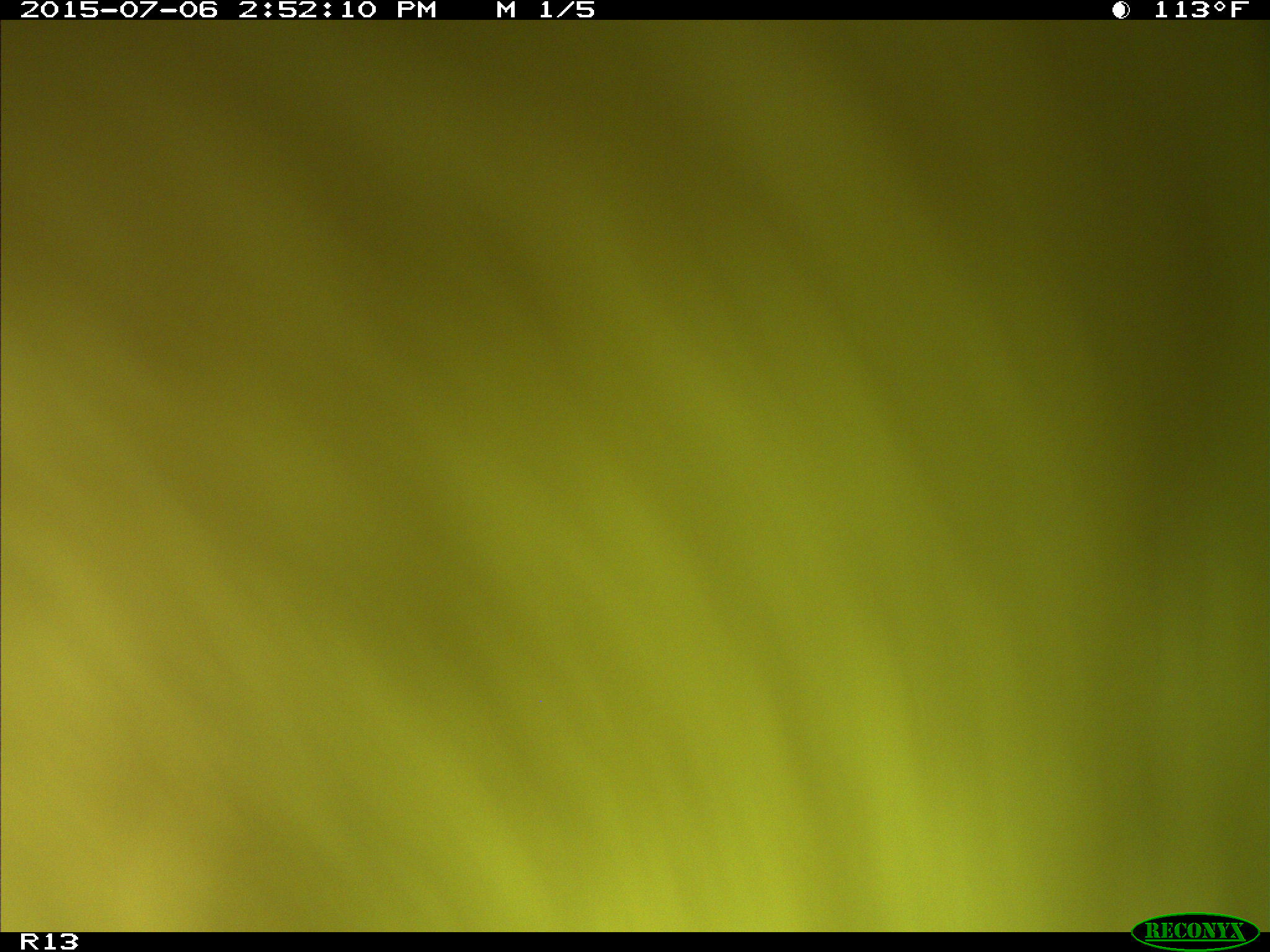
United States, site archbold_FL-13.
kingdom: Animalia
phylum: Chordata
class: Mammalia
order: Artiodactyla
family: Bovidae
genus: Bos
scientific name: Bos taurus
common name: domestic cow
Bos taurus (domestic cow).